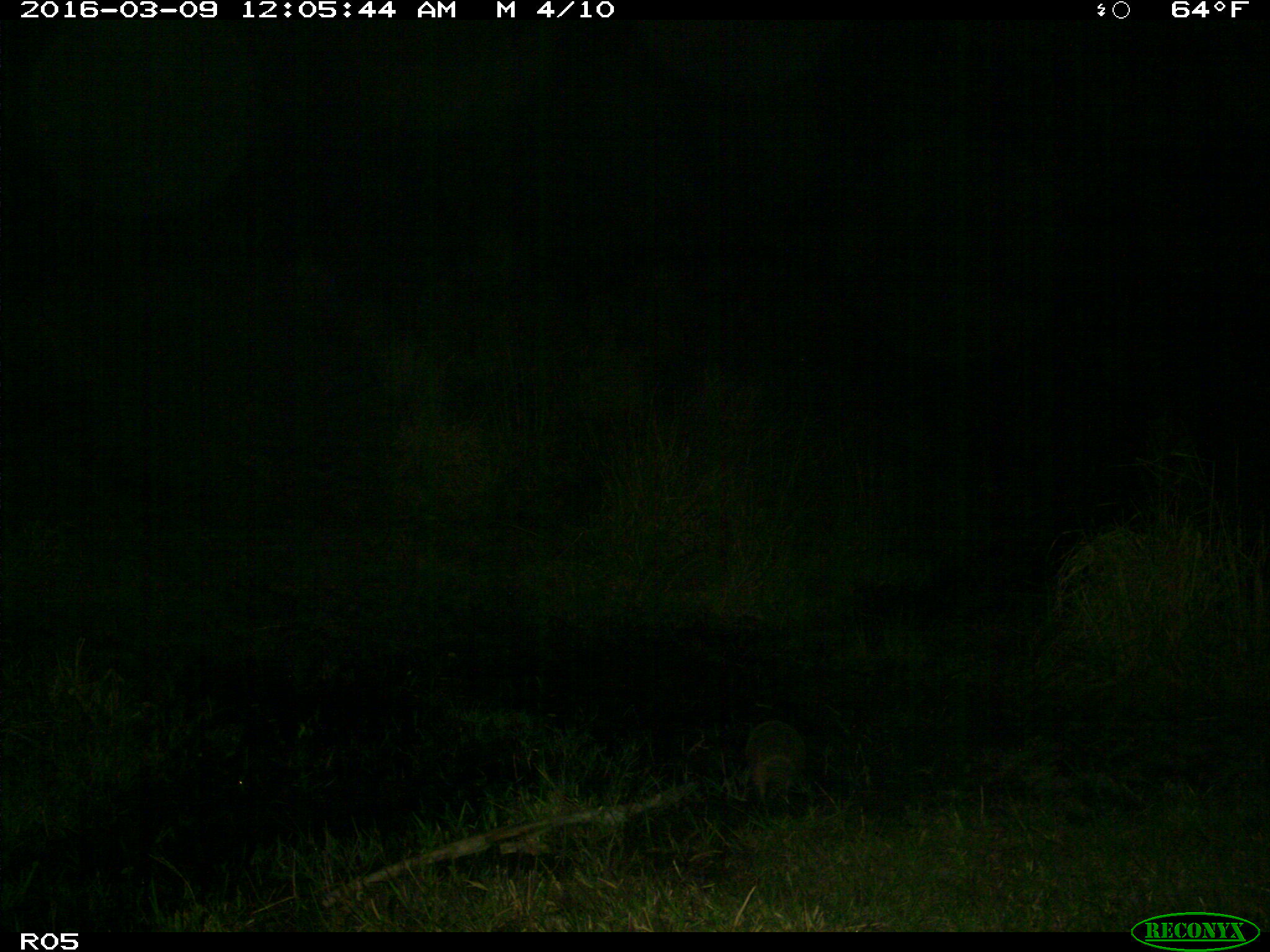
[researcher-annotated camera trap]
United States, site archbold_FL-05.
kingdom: Animalia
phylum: Chordata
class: Mammalia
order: Cingulata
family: Dasypodidae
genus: Dasypus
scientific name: Dasypus novemcinctus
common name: nine-banded armadillo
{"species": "Dasypus novemcinctus (nine-banded armadillo)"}